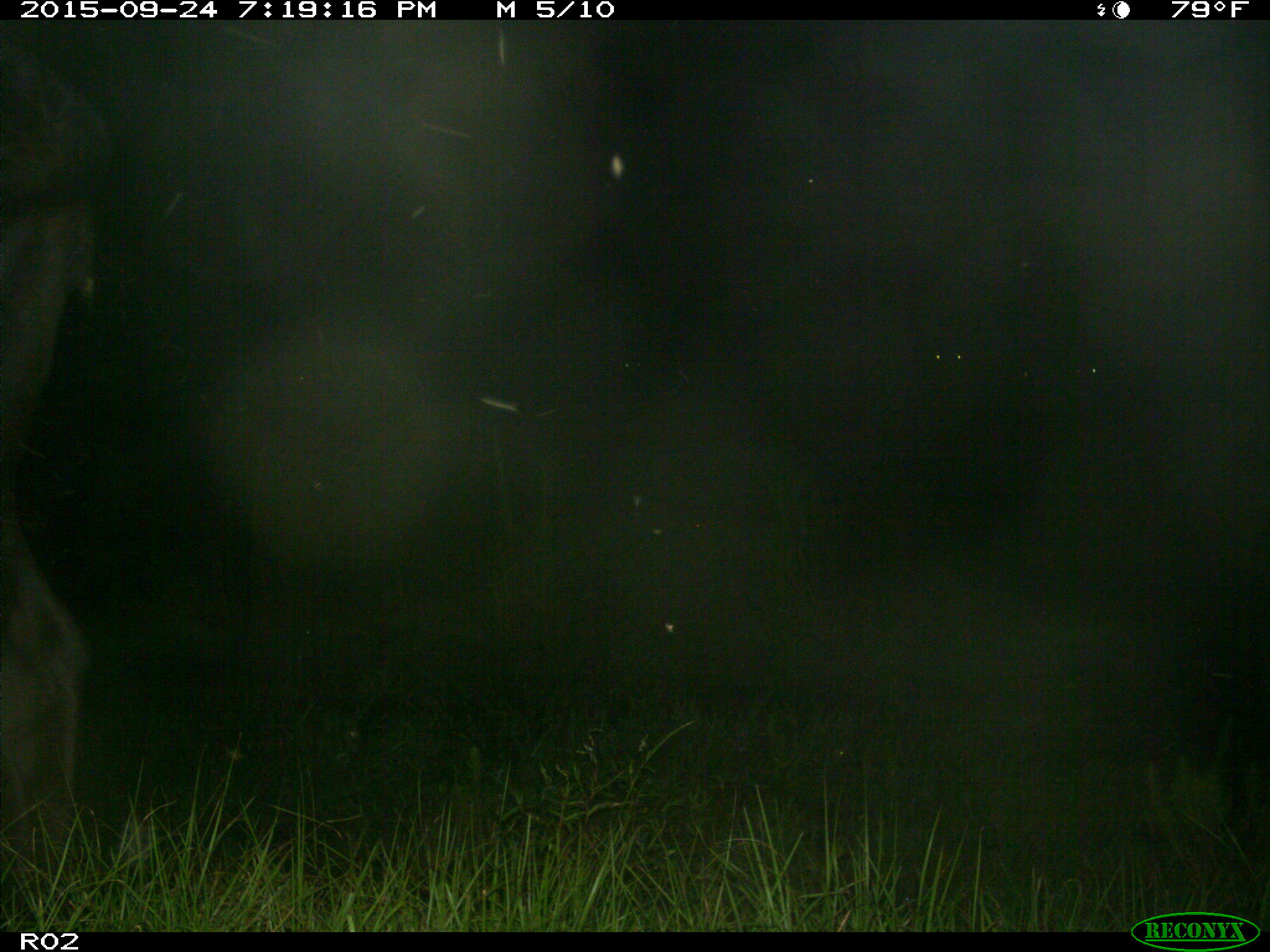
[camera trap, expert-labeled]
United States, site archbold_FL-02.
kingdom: Animalia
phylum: Chordata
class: Mammalia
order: Artiodactyla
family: Bovidae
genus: Bos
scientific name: Bos taurus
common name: domestic cow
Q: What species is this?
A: Bos taurus (domestic cow).